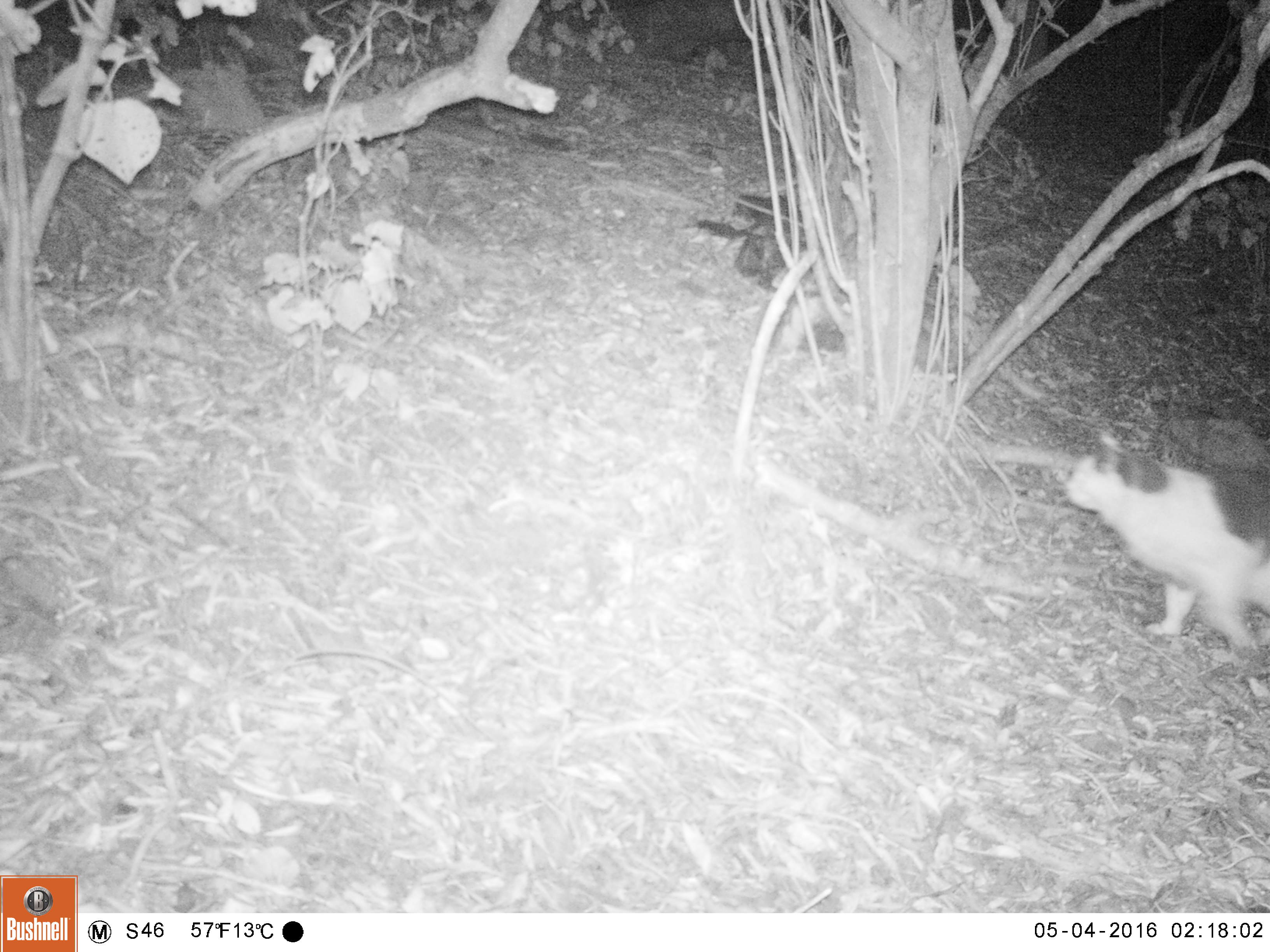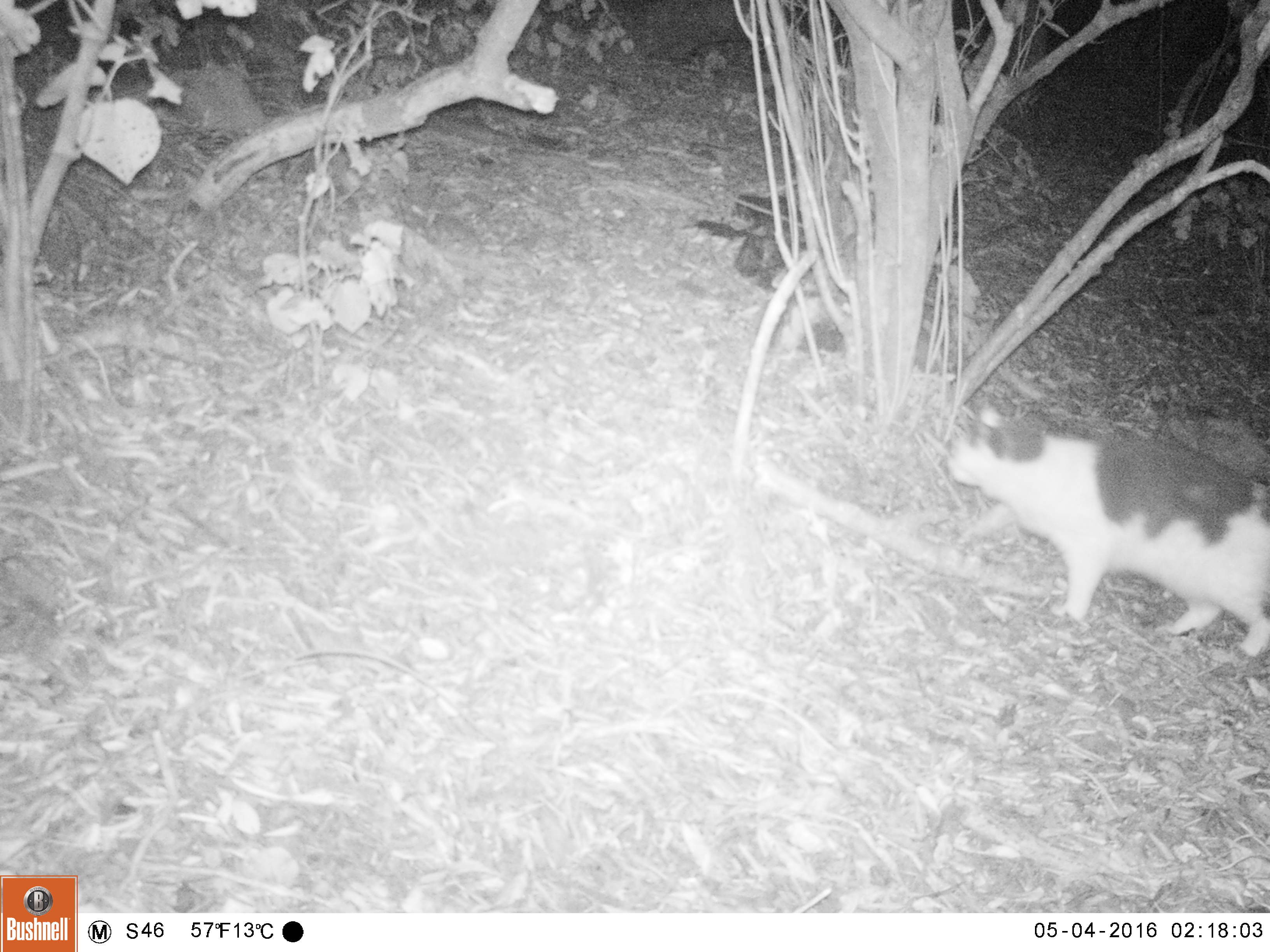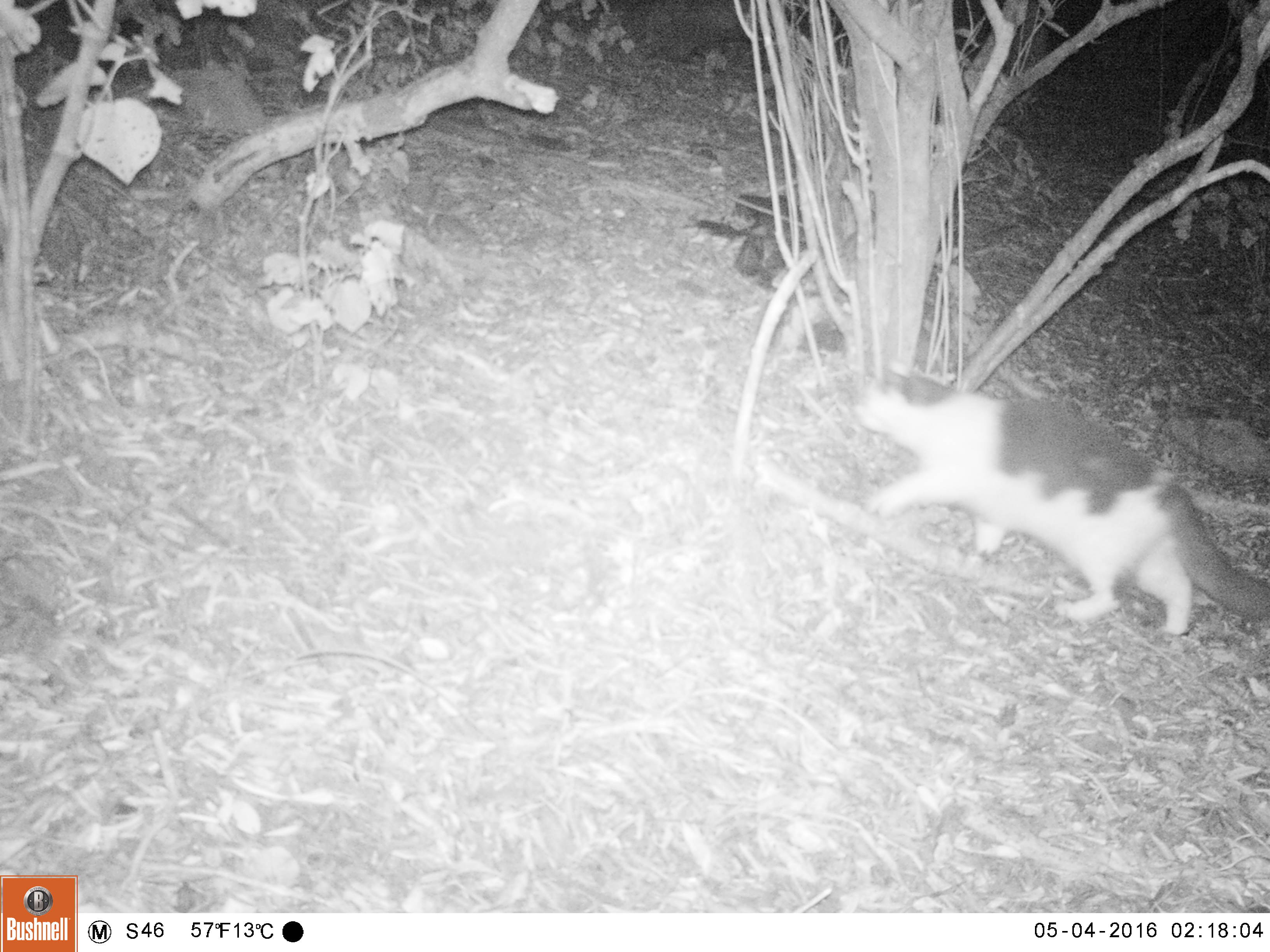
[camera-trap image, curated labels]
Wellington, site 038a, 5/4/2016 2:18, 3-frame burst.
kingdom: Animalia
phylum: Chordata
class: Mammalia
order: Carnivora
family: Felidae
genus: Felis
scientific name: Felis catus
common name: cat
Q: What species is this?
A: Cat (Felis catus).